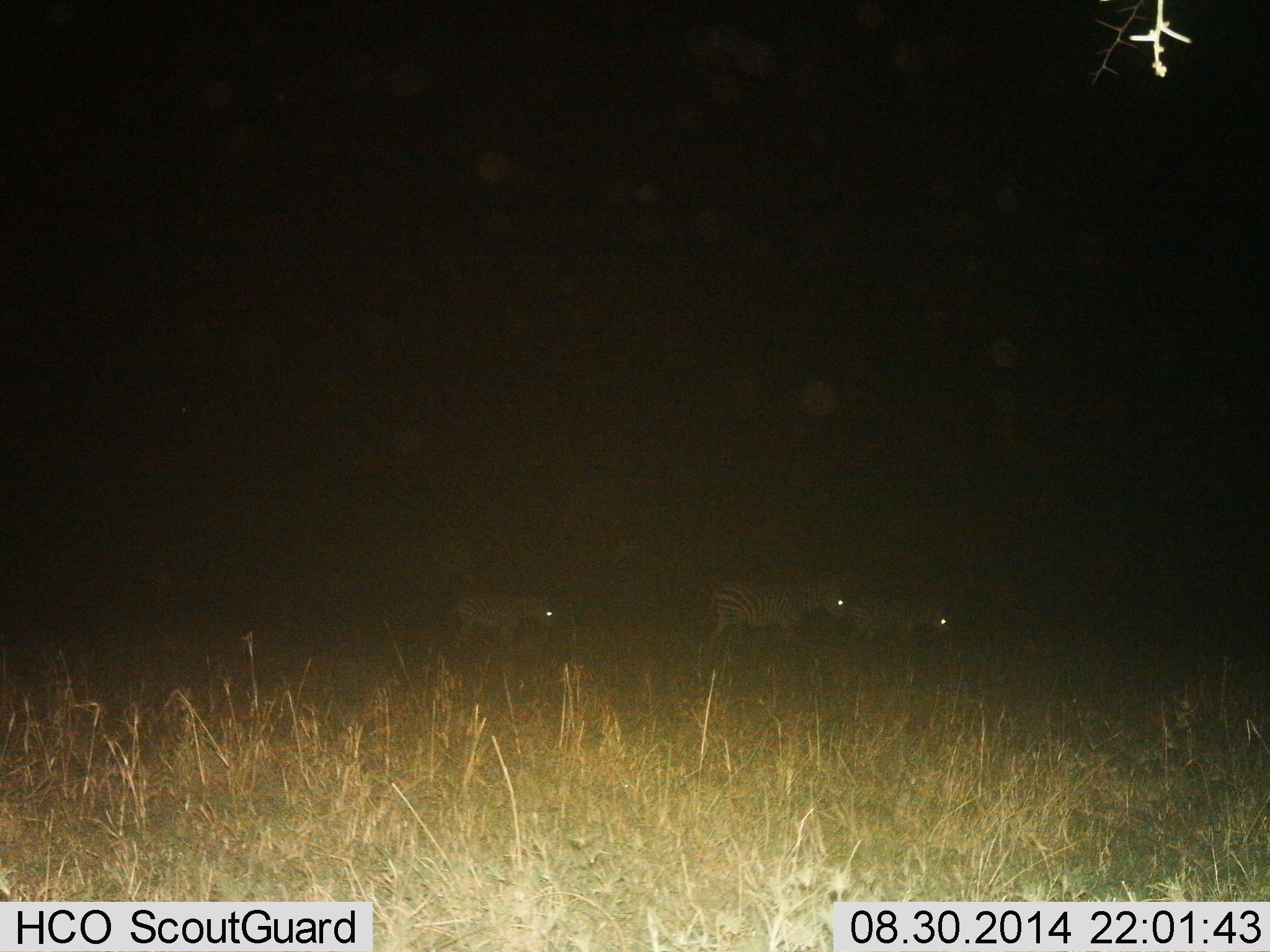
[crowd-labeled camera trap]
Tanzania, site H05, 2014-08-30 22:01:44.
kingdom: Animalia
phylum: Chordata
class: Mammalia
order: Perissodactyla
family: Equidae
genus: Equus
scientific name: Equus quagga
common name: plains zebra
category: zebra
Zebra (plains zebra) (Equus quagga), count 3. Behavior (volunteer vote fractions): standing 20%, resting 0%, moving 90%, interacting 0%. Young present (vote fraction): 20%. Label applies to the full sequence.